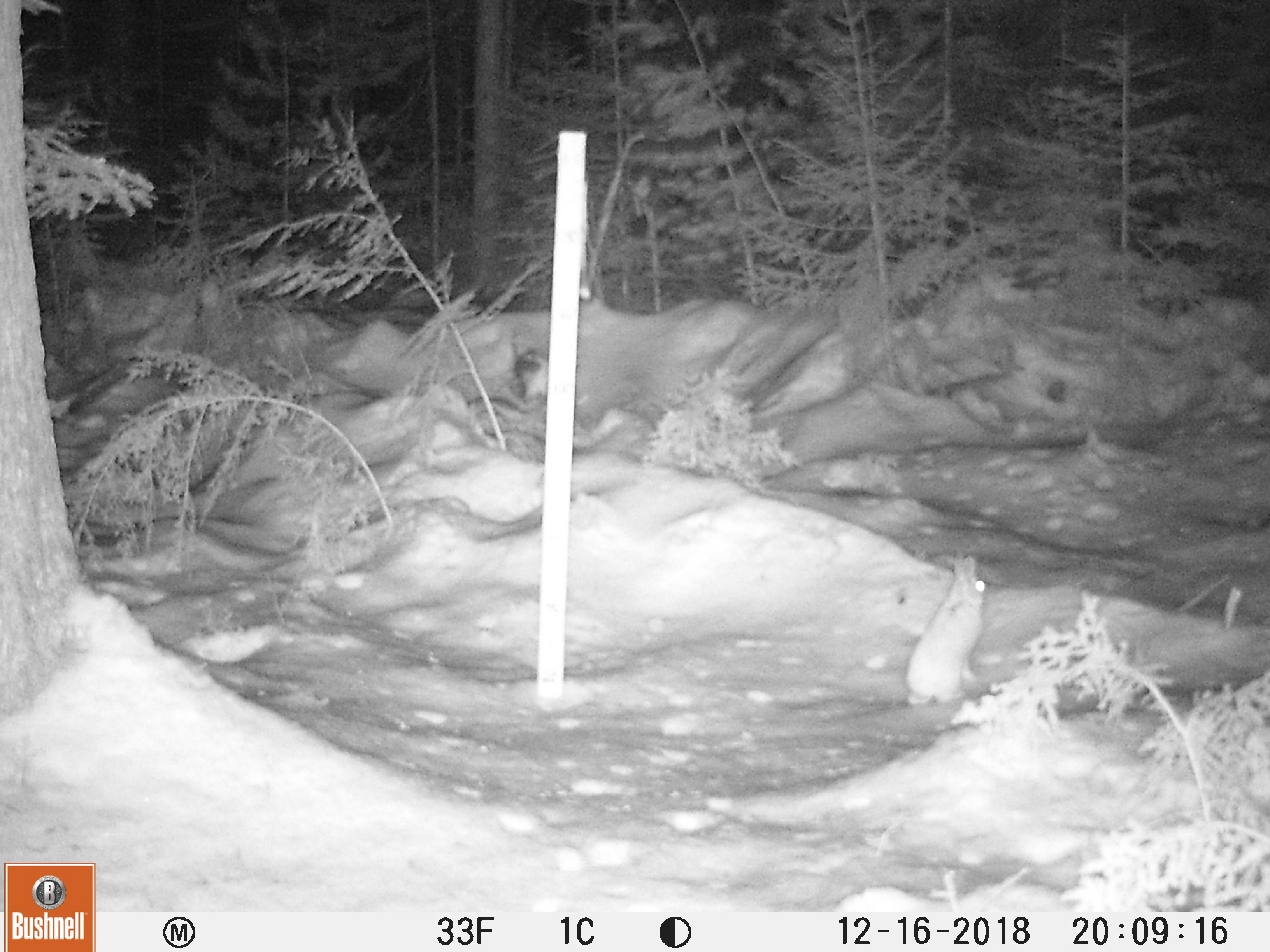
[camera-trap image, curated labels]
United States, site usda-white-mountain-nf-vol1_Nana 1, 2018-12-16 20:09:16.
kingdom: Animalia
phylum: Chordata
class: Mammalia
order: Lagomorpha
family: Leporidae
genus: Lepus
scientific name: Lepus americanus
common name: snowshoe hare